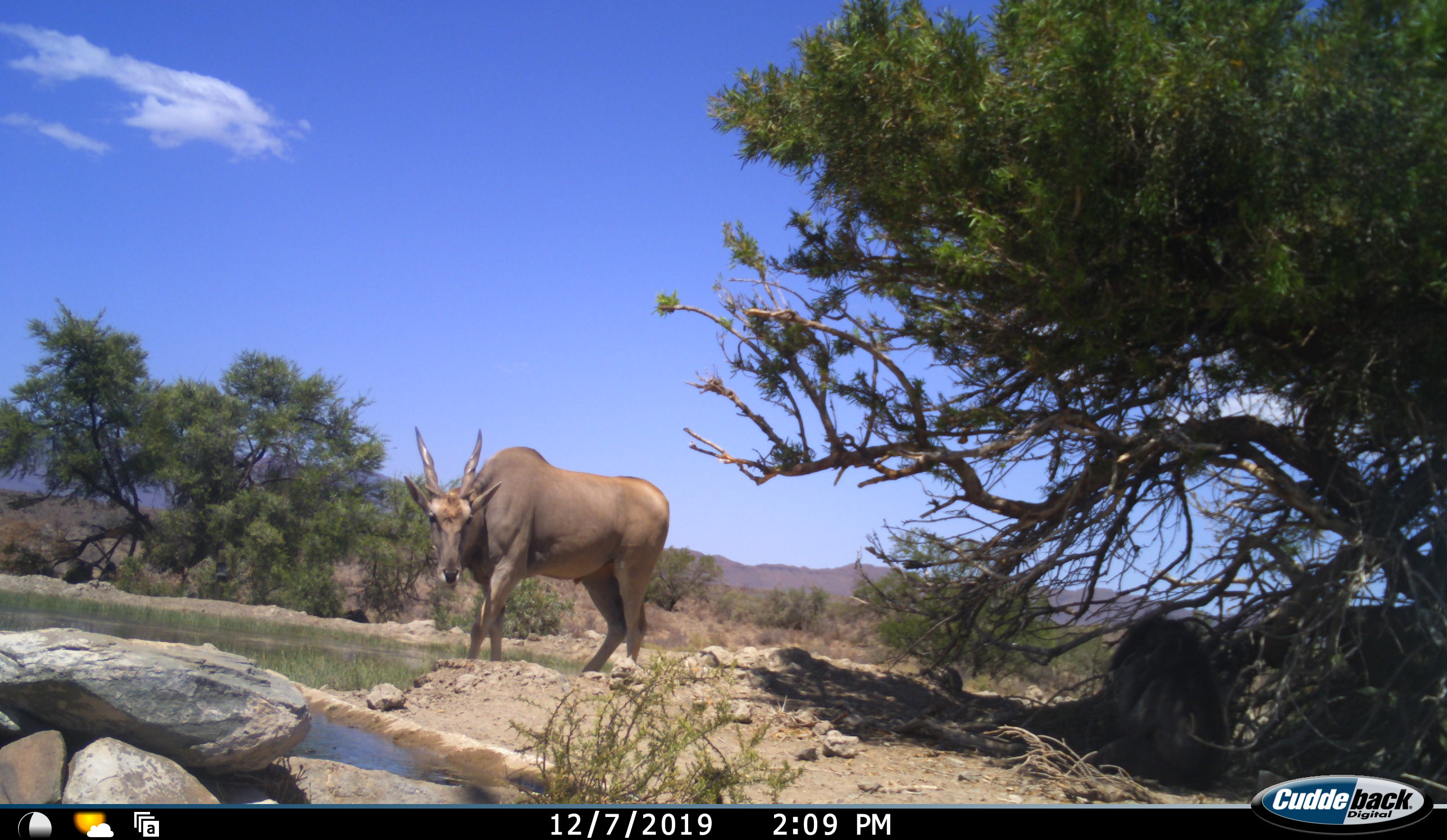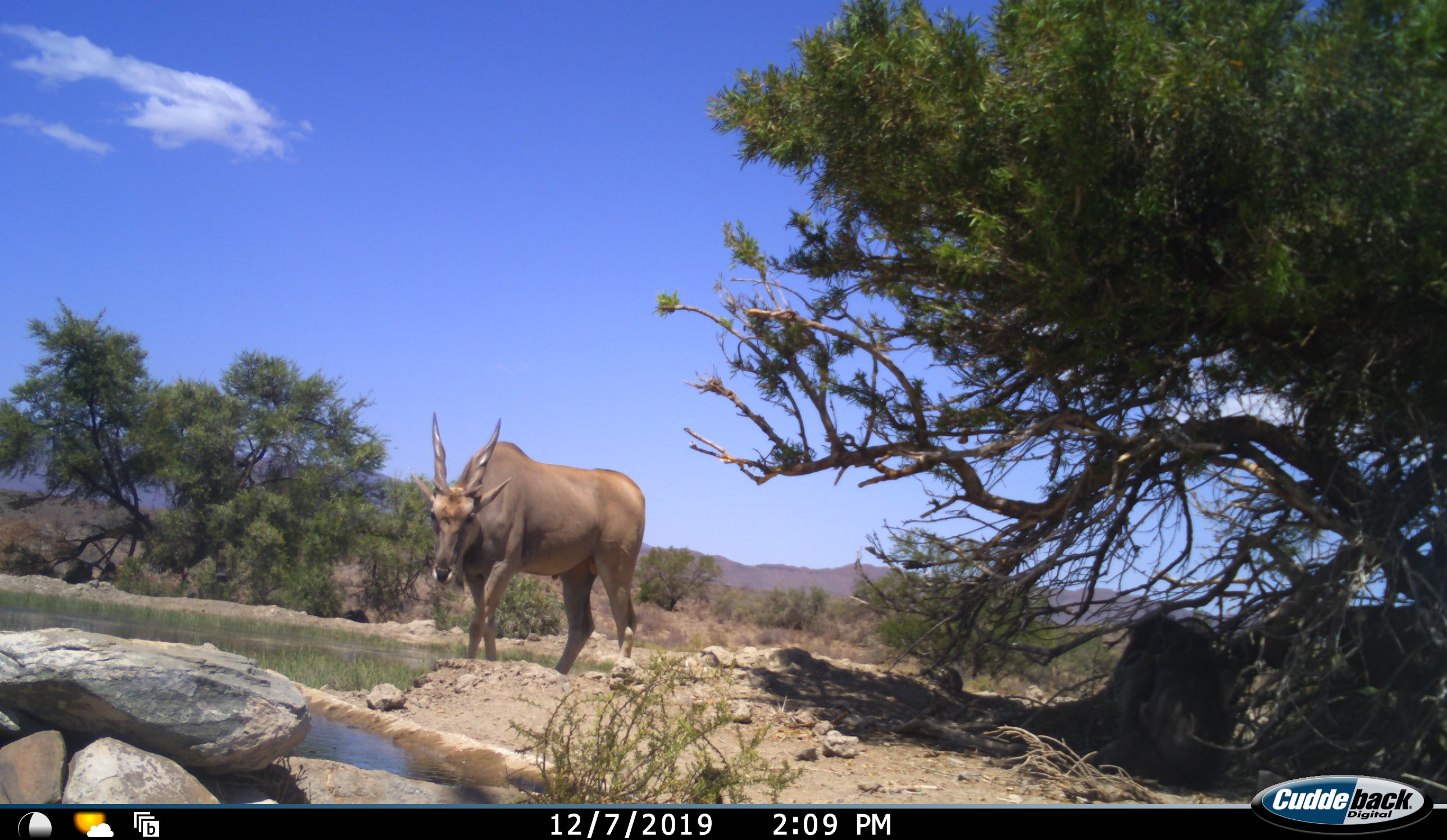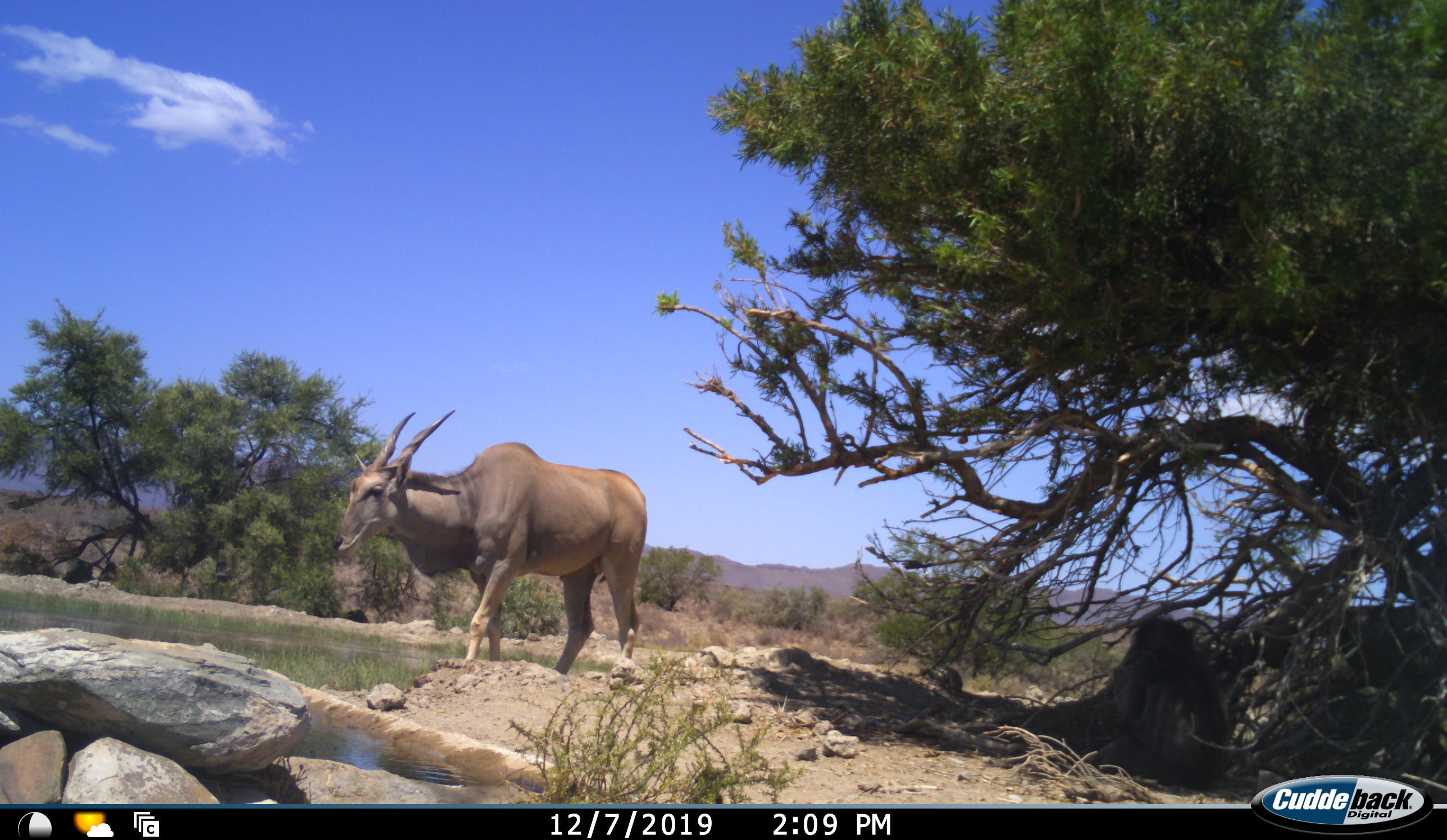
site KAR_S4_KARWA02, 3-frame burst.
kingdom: Animalia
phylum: Chordata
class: Mammalia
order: Artiodactyla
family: Bovidae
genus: Tragelaphus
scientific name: Tragelaphus oryx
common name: eland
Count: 1.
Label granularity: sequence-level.